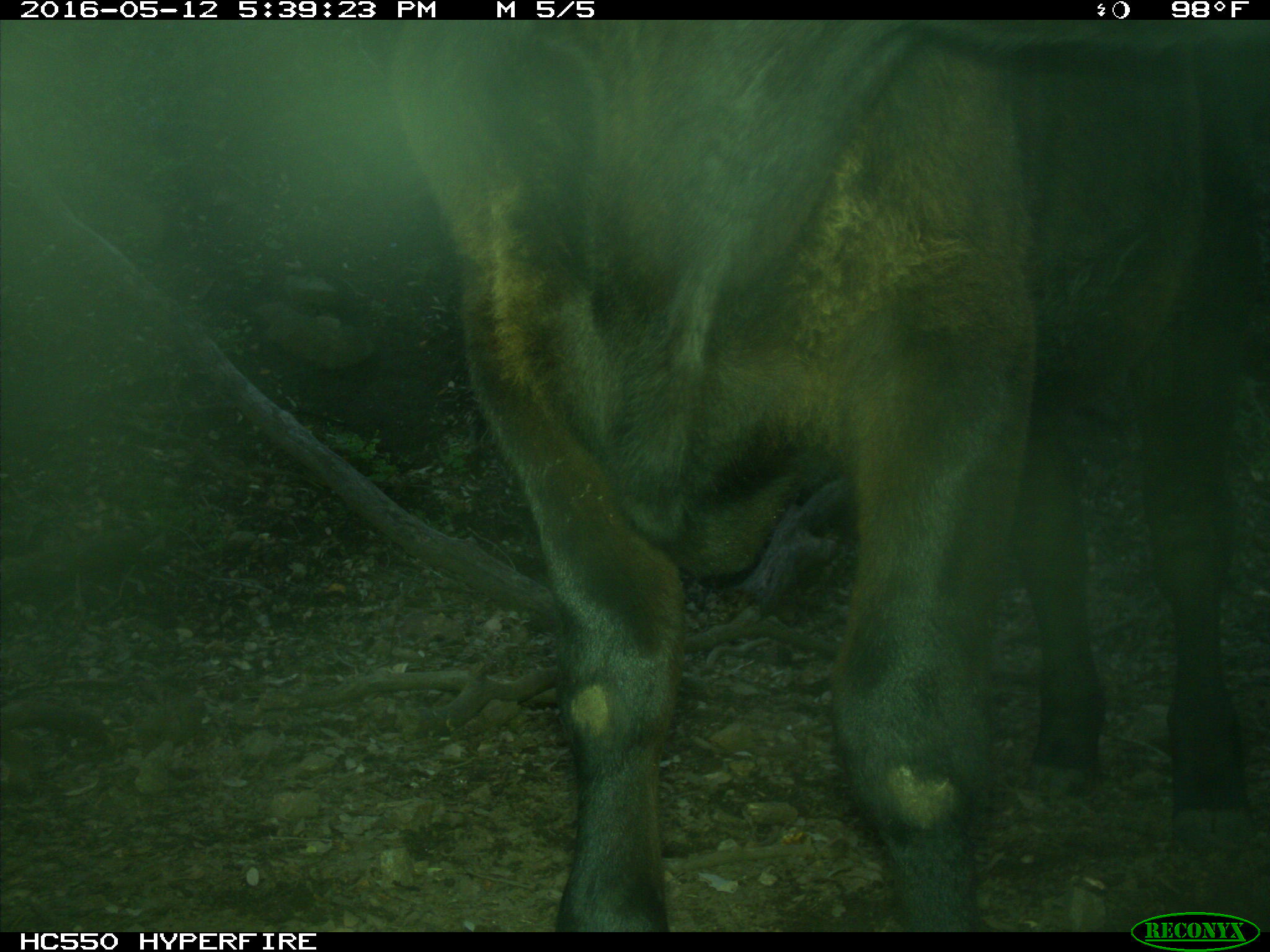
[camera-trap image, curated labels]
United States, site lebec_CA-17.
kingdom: Animalia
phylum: Chordata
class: Mammalia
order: Artiodactyla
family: Bovidae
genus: Bos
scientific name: Bos taurus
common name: domestic cow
Bos taurus (domestic cow).